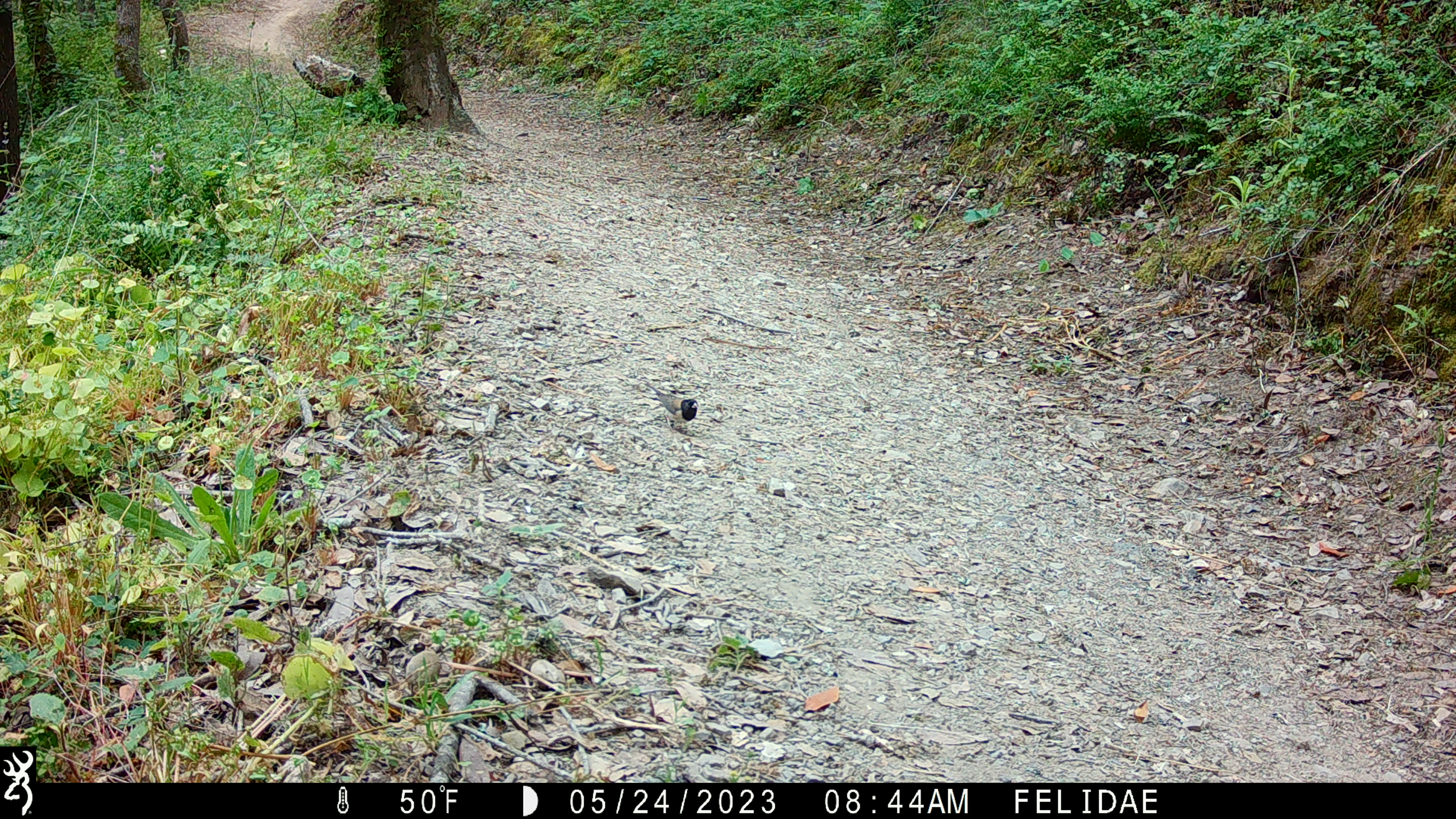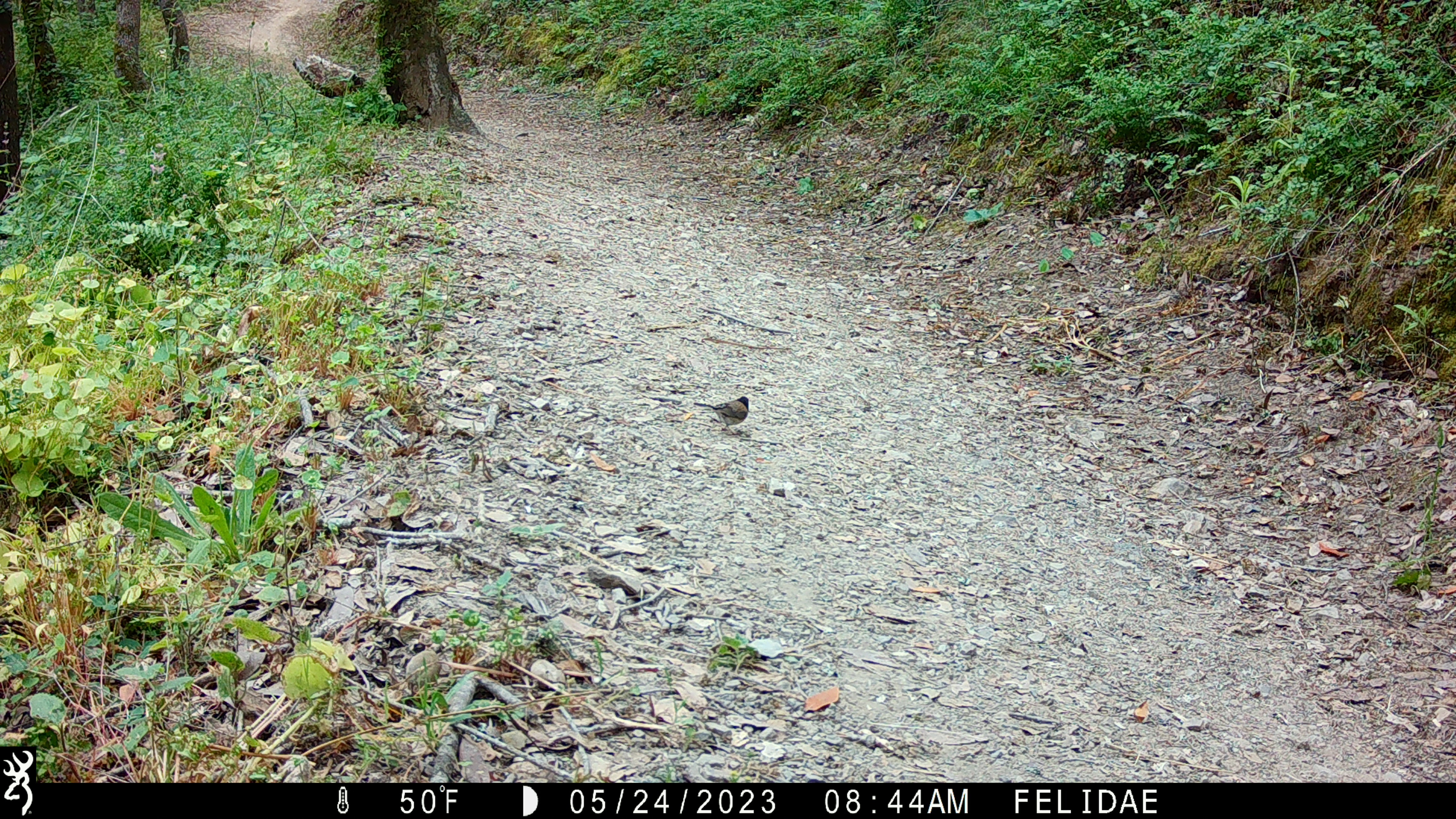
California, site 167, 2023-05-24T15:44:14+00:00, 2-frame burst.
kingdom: Animalia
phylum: Chordata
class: Aves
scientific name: Aves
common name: bird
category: unknown bird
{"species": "unknown bird (bird) (Aves)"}